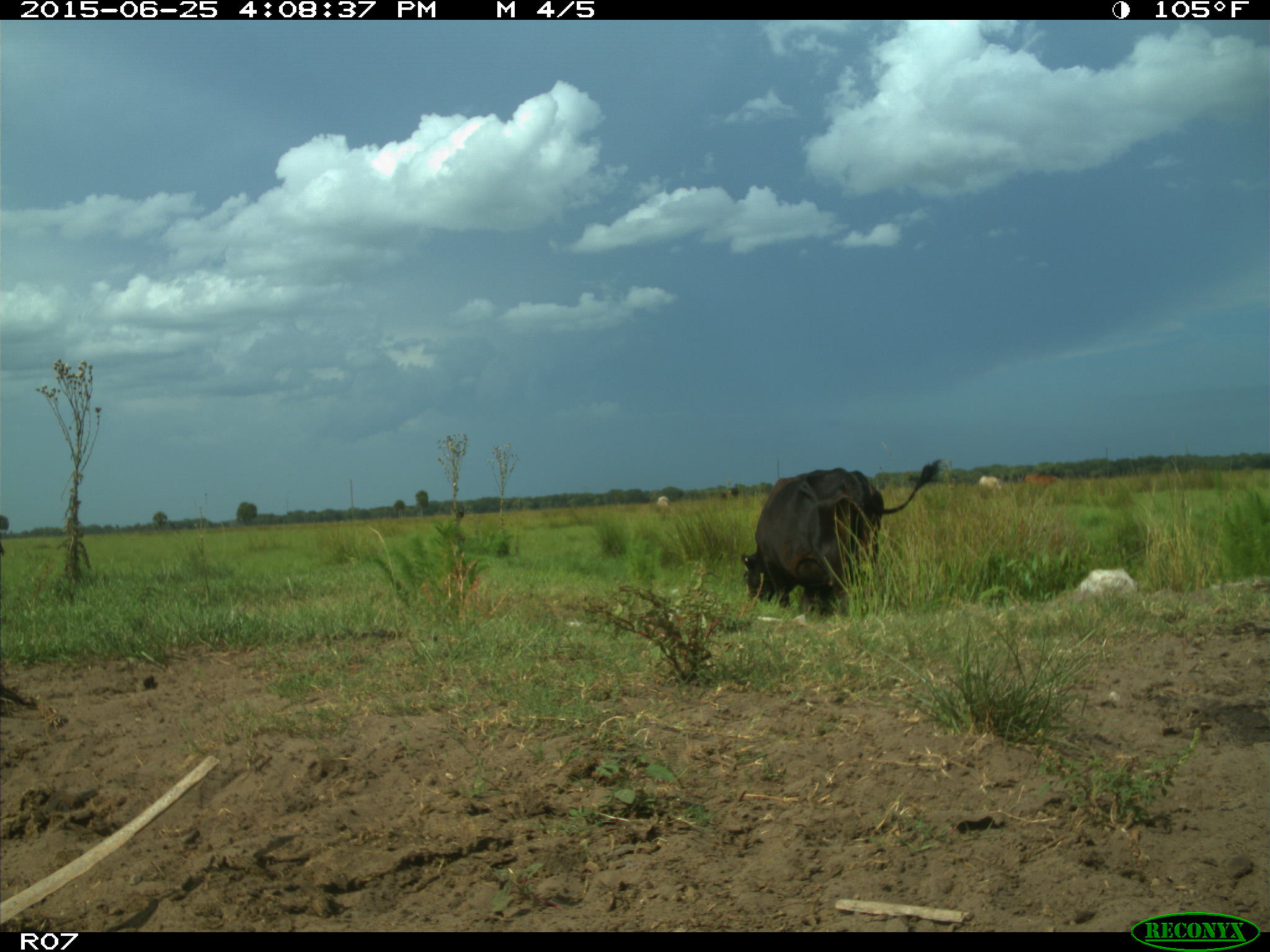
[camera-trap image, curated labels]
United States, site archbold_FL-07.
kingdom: Animalia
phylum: Chordata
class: Mammalia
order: Artiodactyla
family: Bovidae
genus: Bos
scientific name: Bos taurus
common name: domestic cow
Bos taurus (domestic cow).